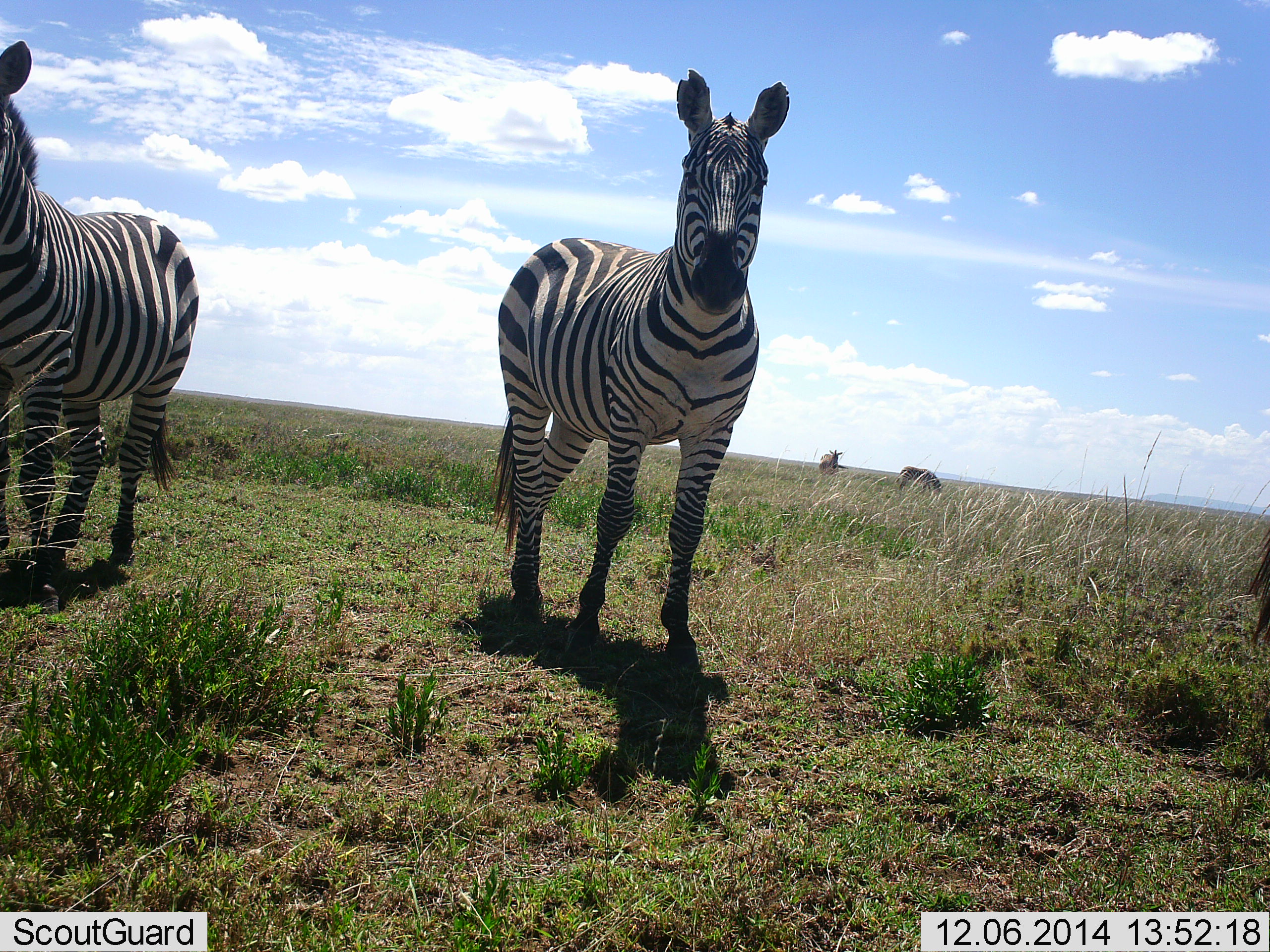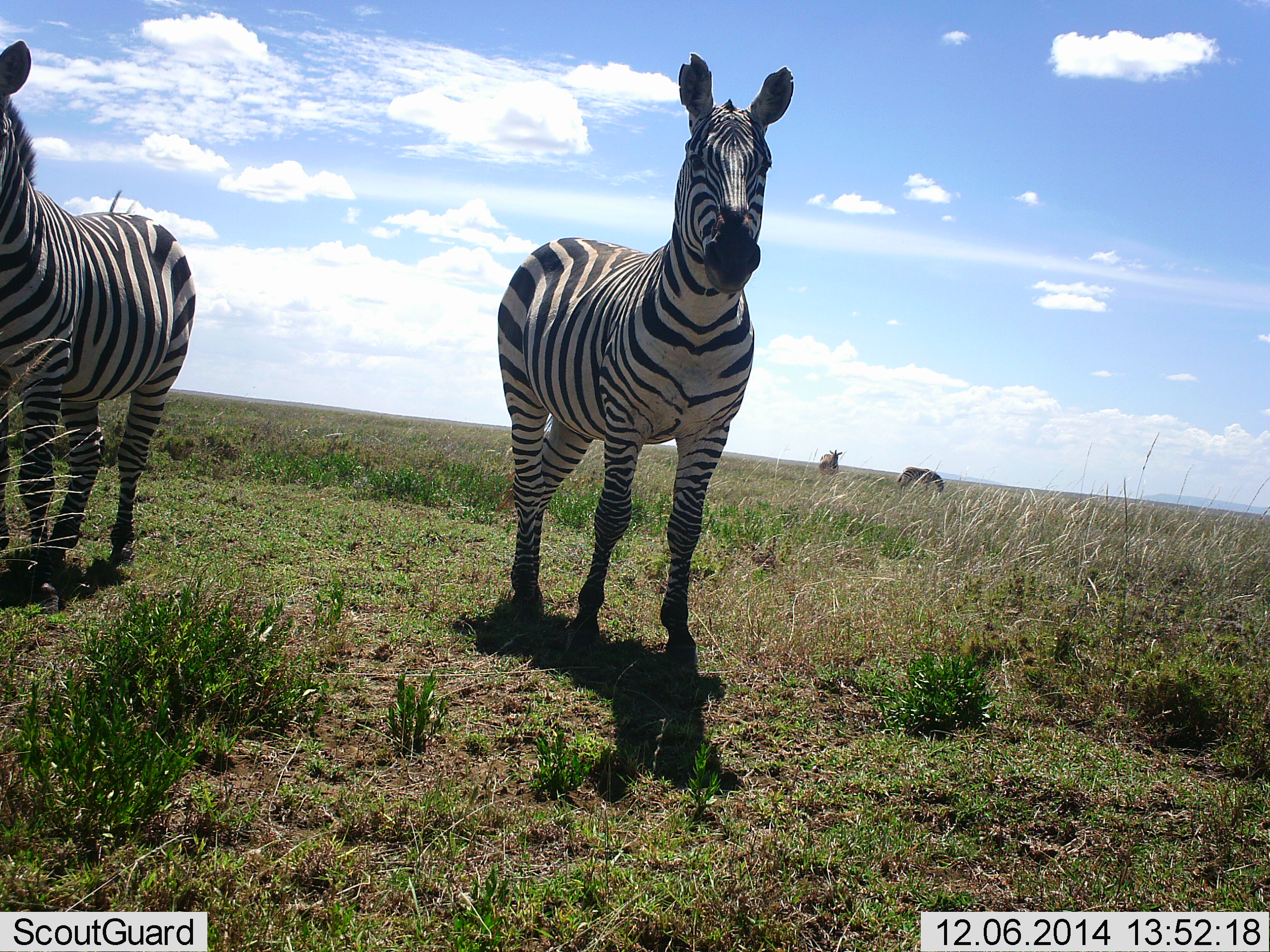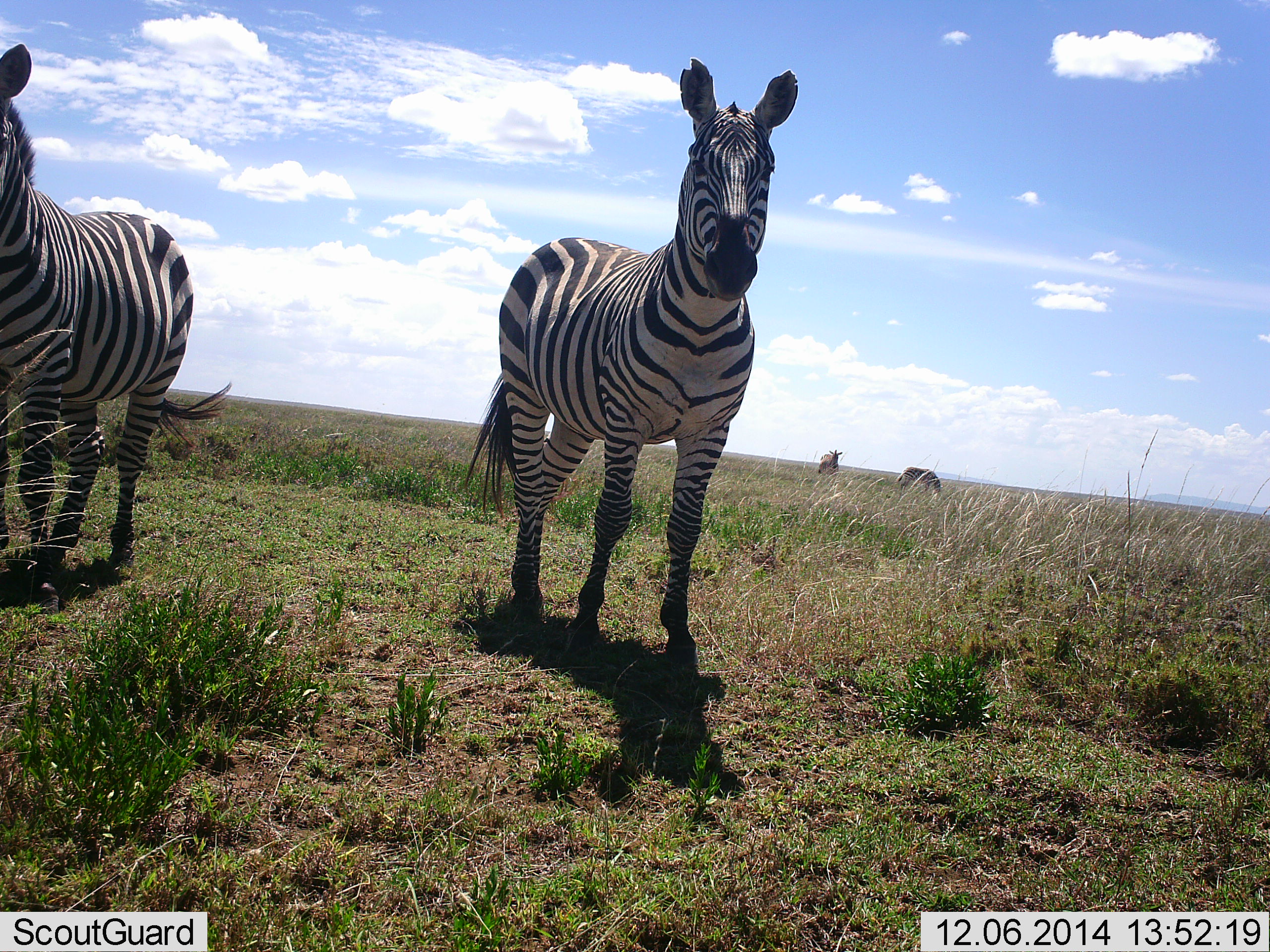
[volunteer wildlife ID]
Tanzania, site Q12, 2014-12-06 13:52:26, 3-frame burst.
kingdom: Animalia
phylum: Chordata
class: Mammalia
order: Perissodactyla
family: Equidae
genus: Equus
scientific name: Equus quagga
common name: plains zebra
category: zebra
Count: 4.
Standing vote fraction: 80%.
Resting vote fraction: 0%.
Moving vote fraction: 10%.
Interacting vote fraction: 10%.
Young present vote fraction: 0%.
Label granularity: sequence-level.